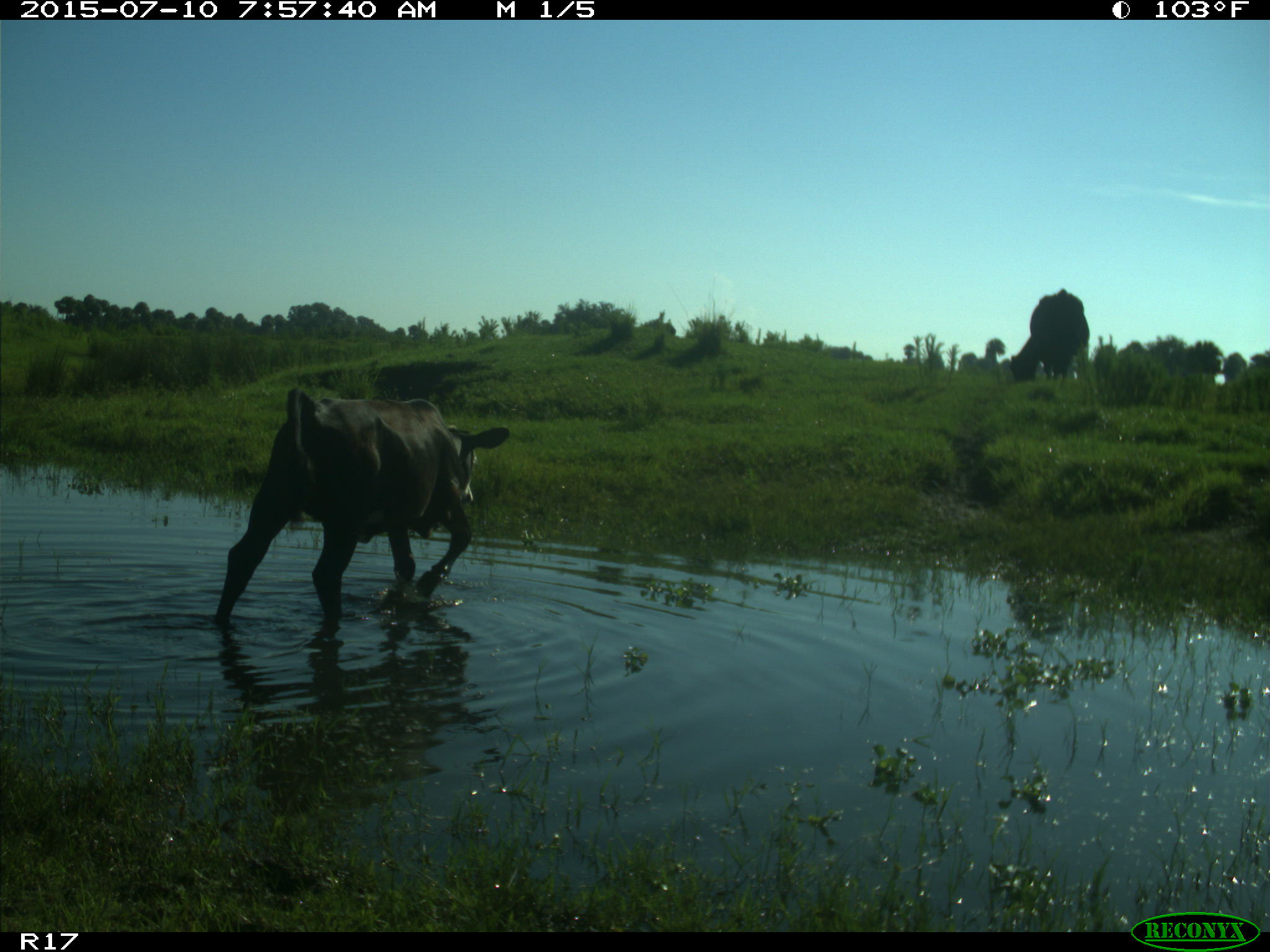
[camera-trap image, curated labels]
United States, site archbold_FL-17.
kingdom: Animalia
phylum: Chordata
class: Mammalia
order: Artiodactyla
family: Bovidae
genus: Bos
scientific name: Bos taurus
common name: domestic cow